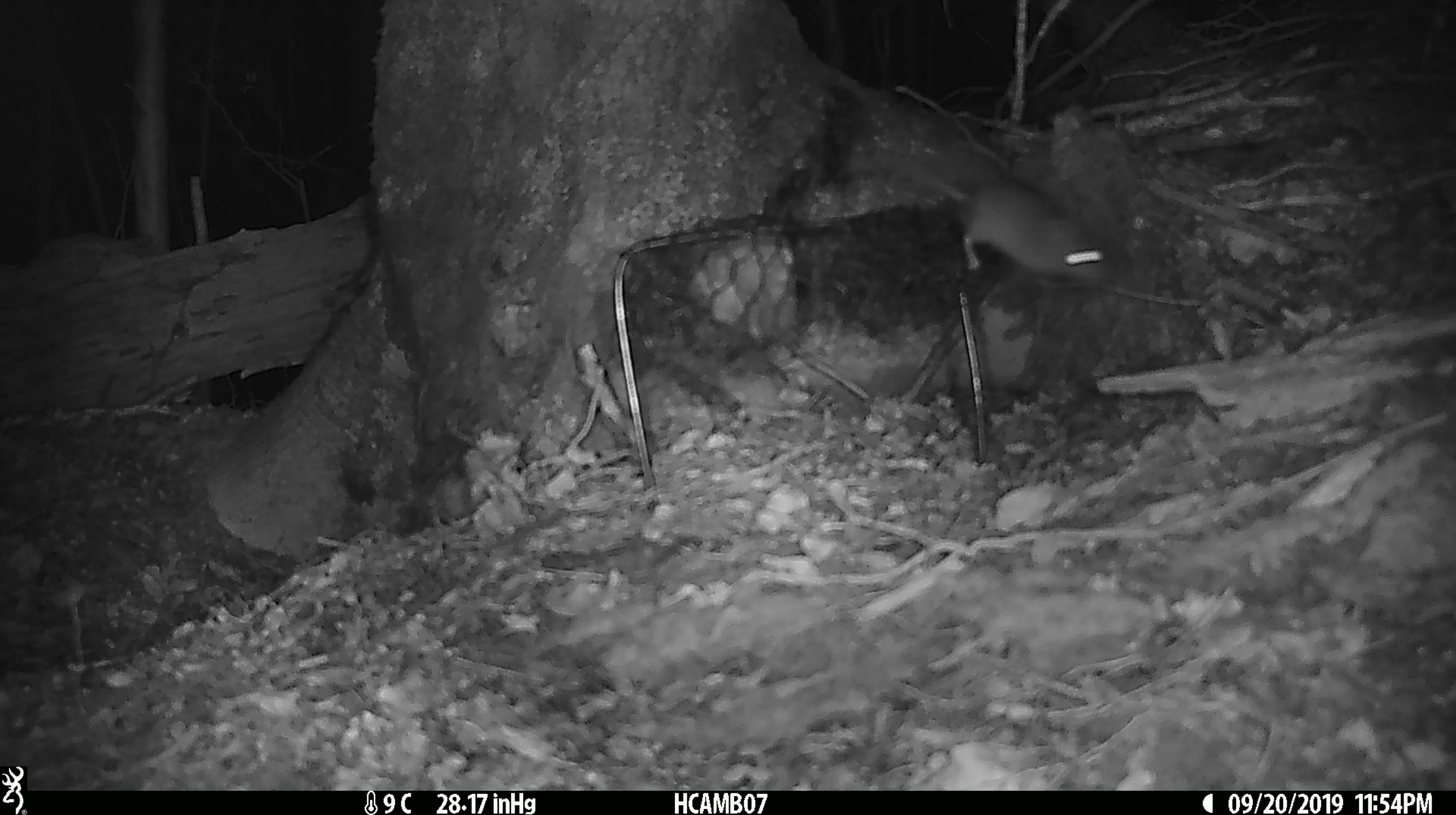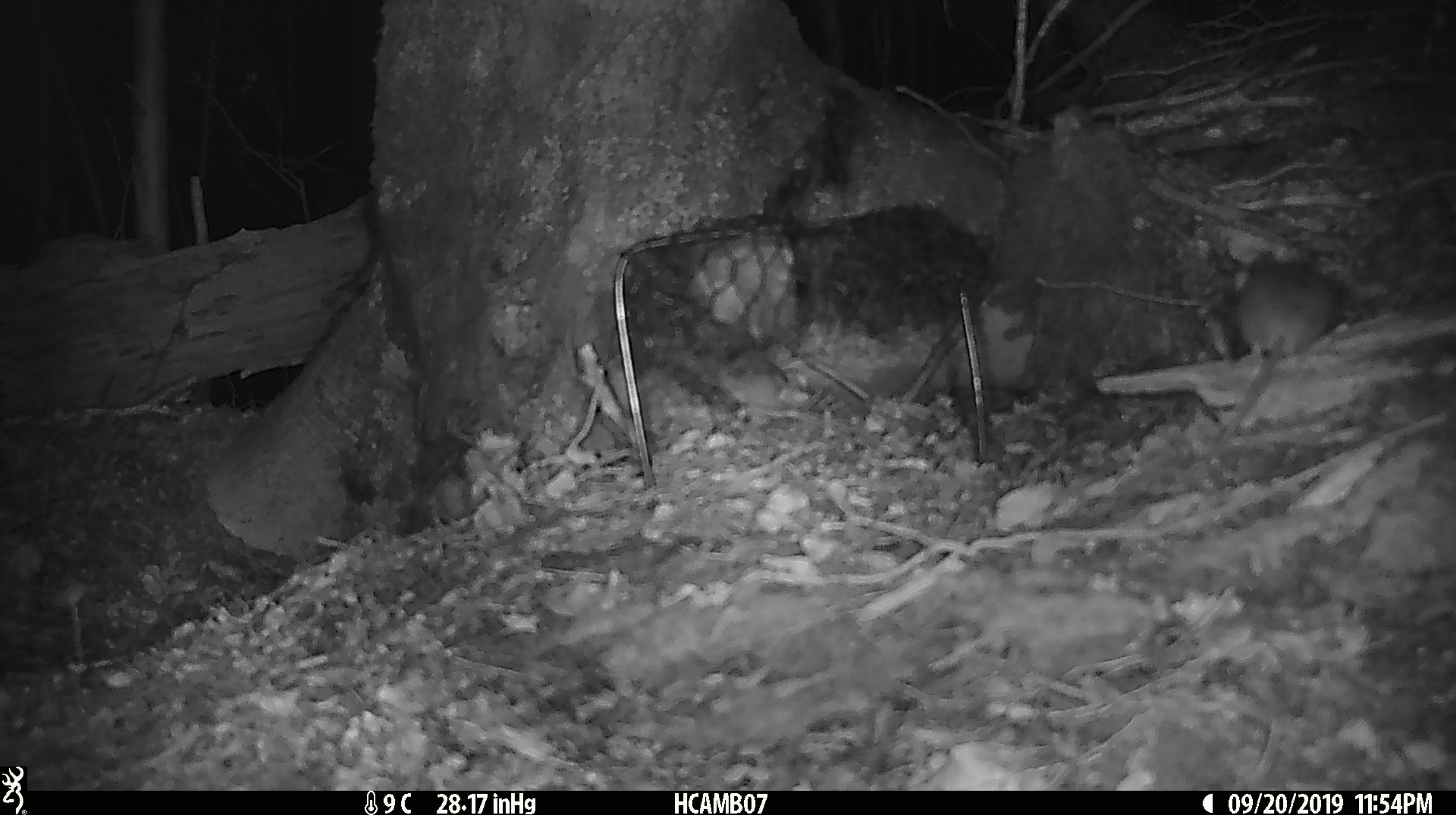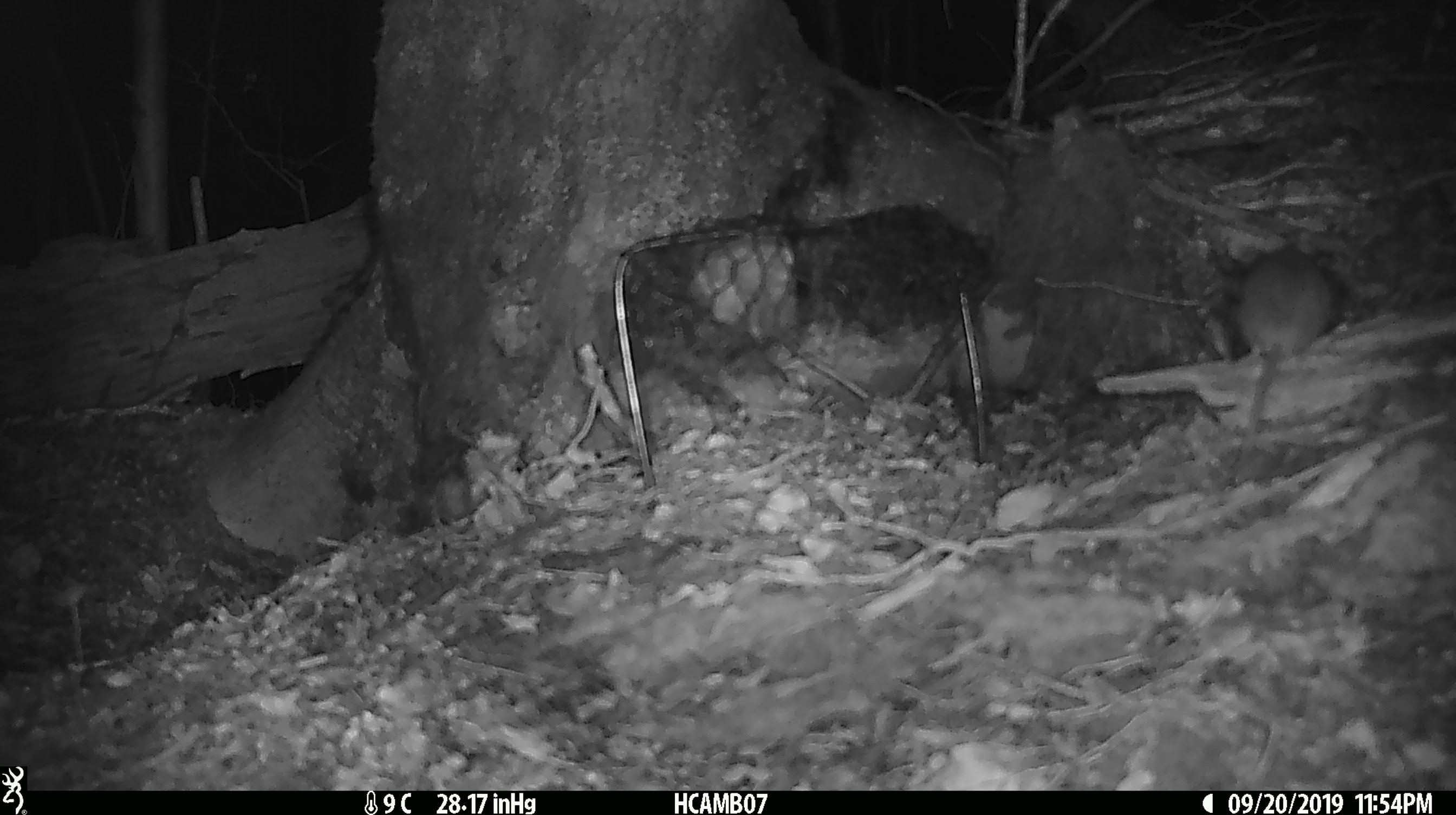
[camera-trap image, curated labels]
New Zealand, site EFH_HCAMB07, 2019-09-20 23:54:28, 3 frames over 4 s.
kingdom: Animalia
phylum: Chordata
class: Mammalia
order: Rodentia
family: Muridae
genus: Mus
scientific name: Mus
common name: mouse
Mouse (Mus).